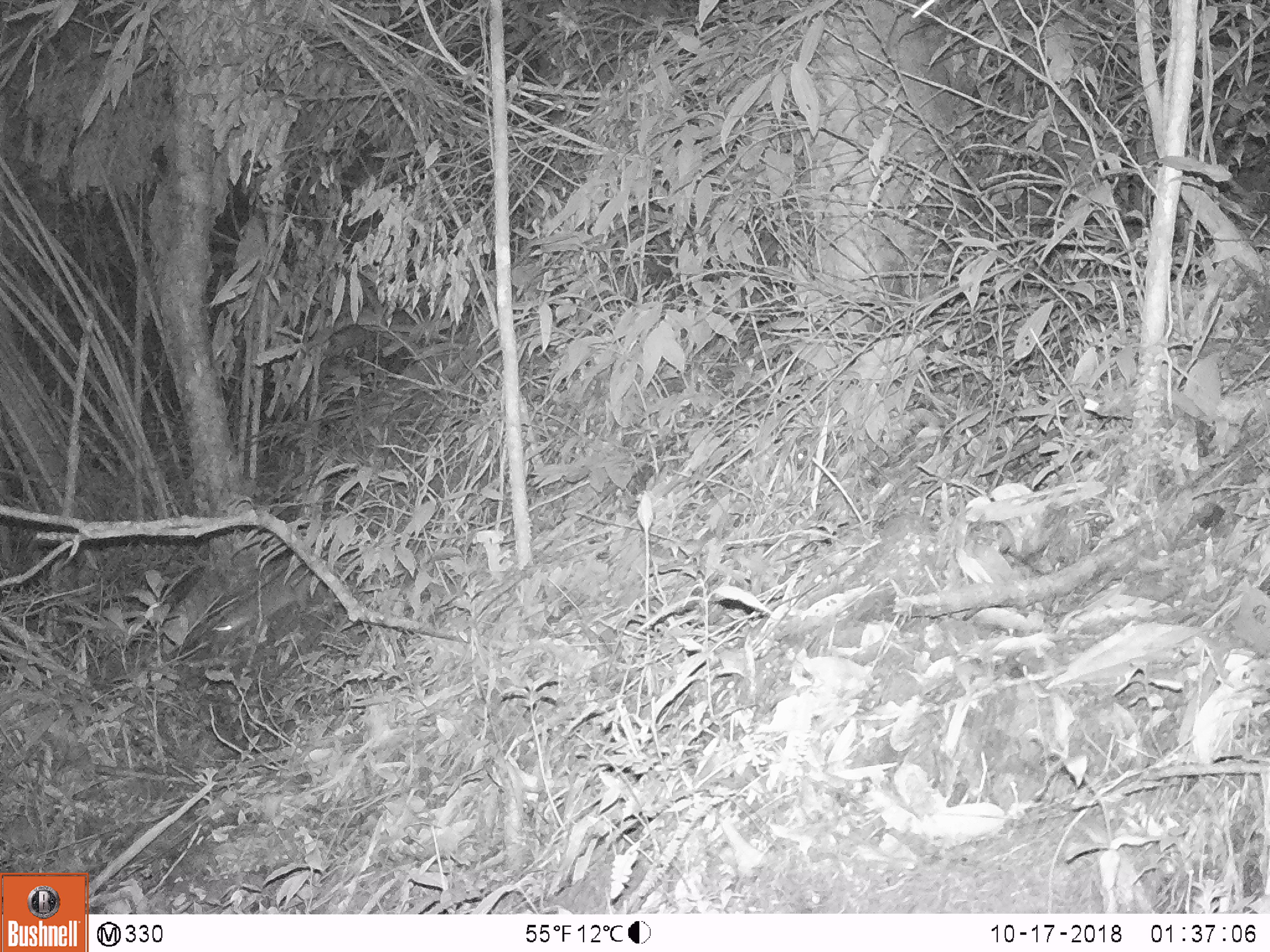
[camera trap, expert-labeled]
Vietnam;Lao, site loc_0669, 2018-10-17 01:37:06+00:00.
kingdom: Animalia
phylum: Chordata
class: Mammalia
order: Carnivora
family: Mustelidae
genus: Melogale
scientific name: Melogale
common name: ferret badger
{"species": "ferret badger (Melogale)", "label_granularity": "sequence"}